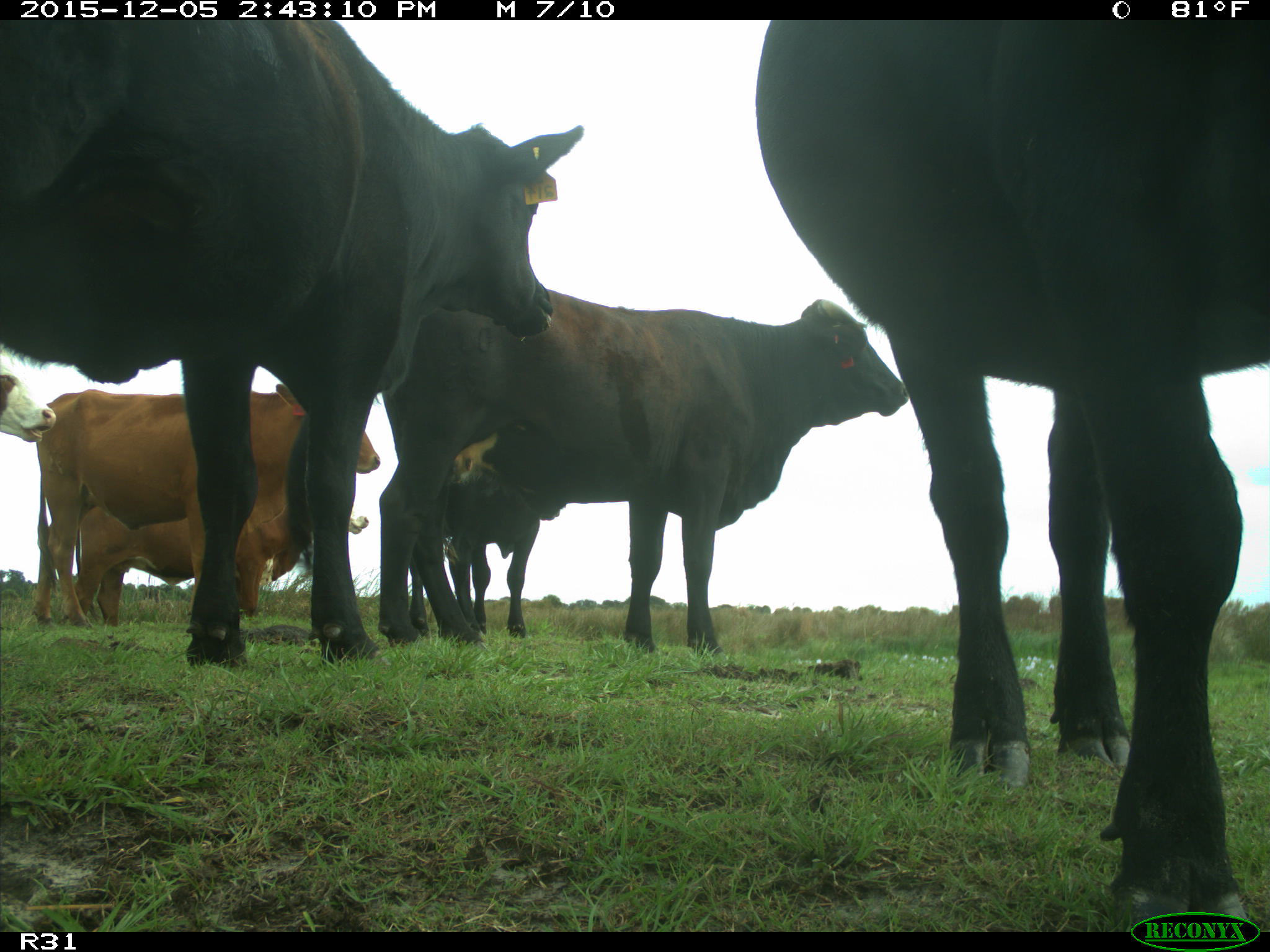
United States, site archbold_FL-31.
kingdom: Animalia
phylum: Chordata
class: Mammalia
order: Artiodactyla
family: Bovidae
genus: Bos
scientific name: Bos taurus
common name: domestic cow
Bos taurus (domestic cow).